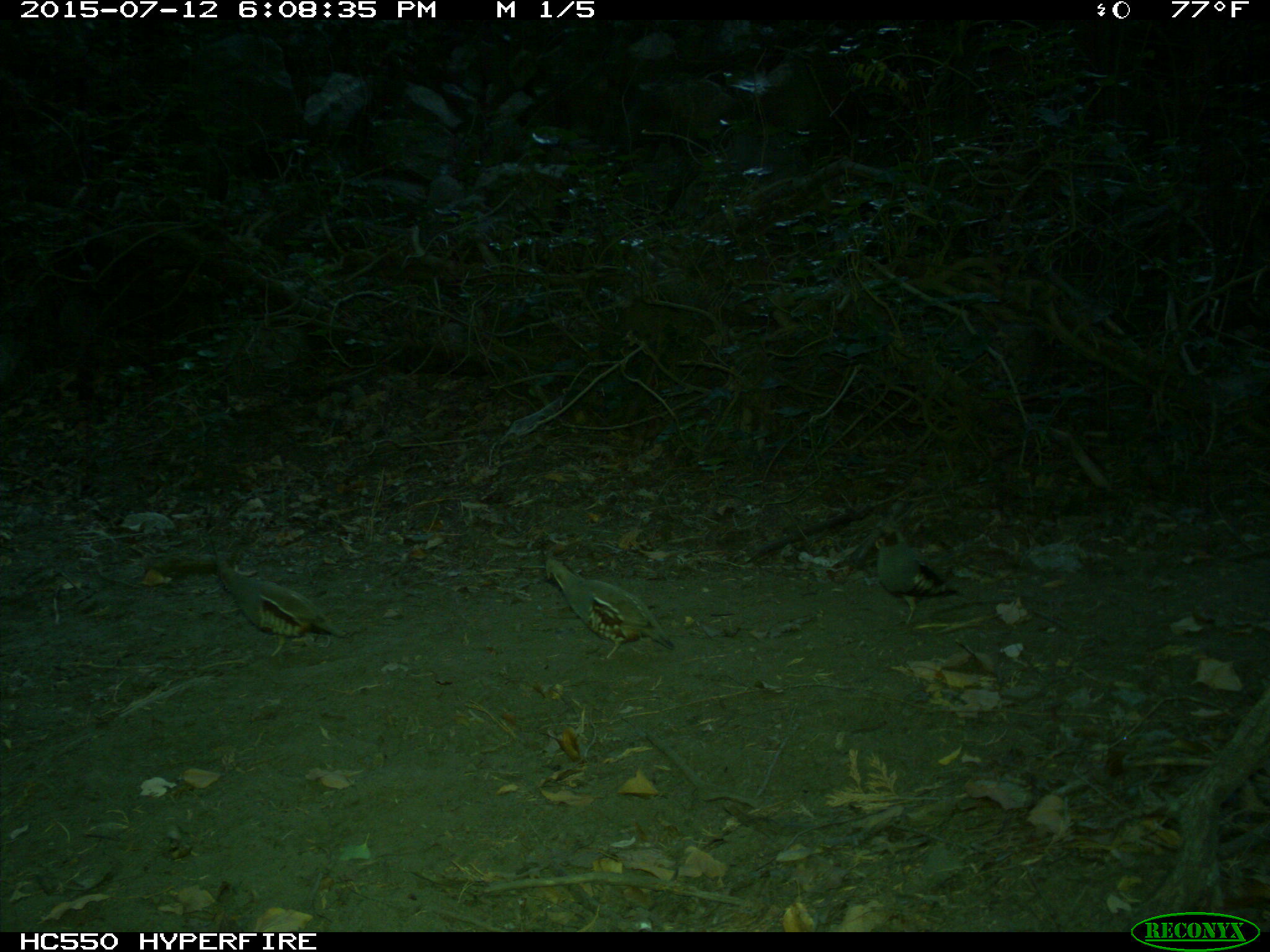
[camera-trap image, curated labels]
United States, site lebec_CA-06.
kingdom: Animalia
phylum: Chordata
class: Aves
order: Galliformes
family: Odontophoridae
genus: Callipepla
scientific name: Callipepla californica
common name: california quail